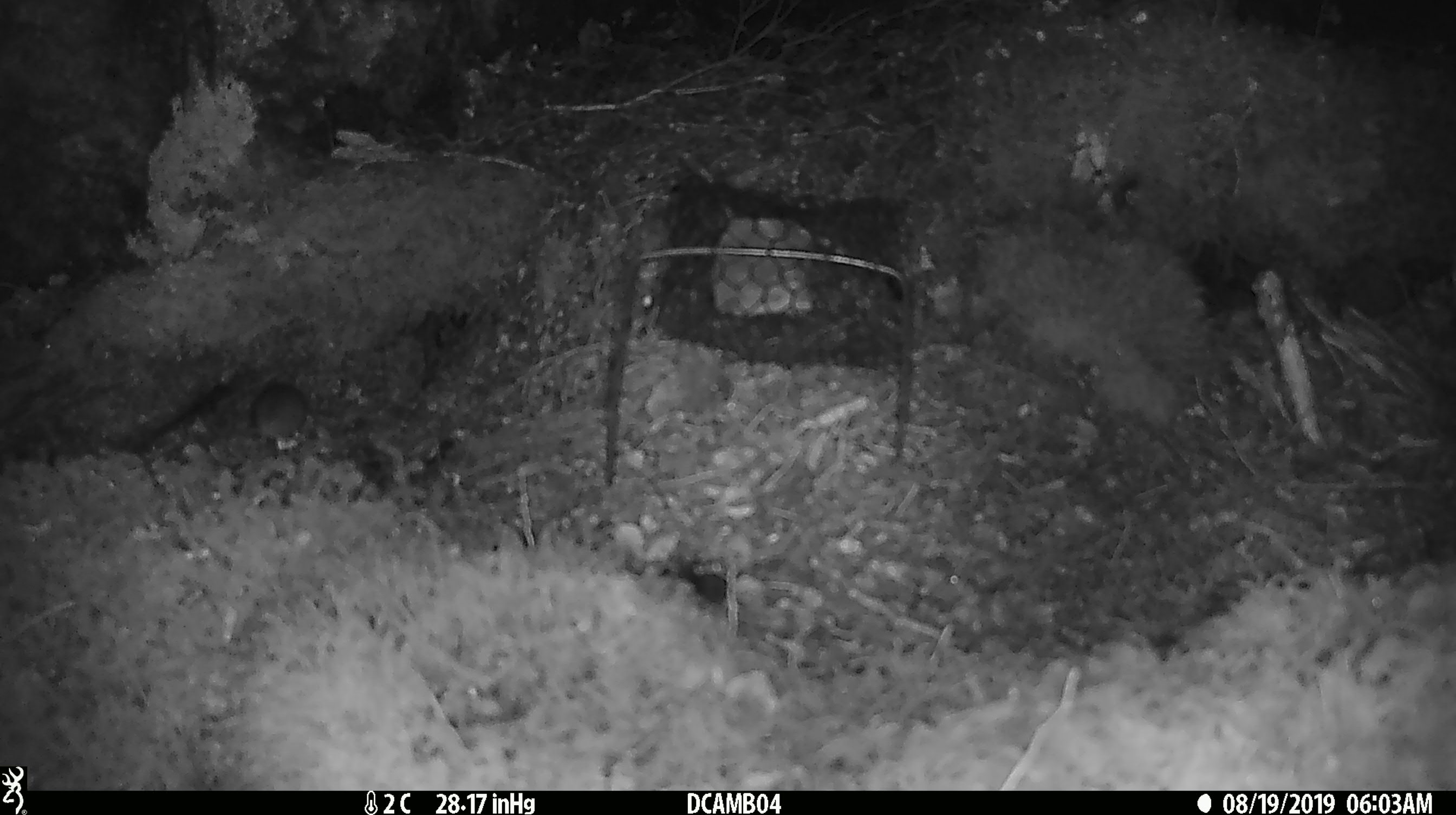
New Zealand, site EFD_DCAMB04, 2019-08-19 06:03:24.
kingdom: Animalia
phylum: Chordata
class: Mammalia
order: Rodentia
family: Muridae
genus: Mus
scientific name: Mus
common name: mouse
Mouse (Mus).